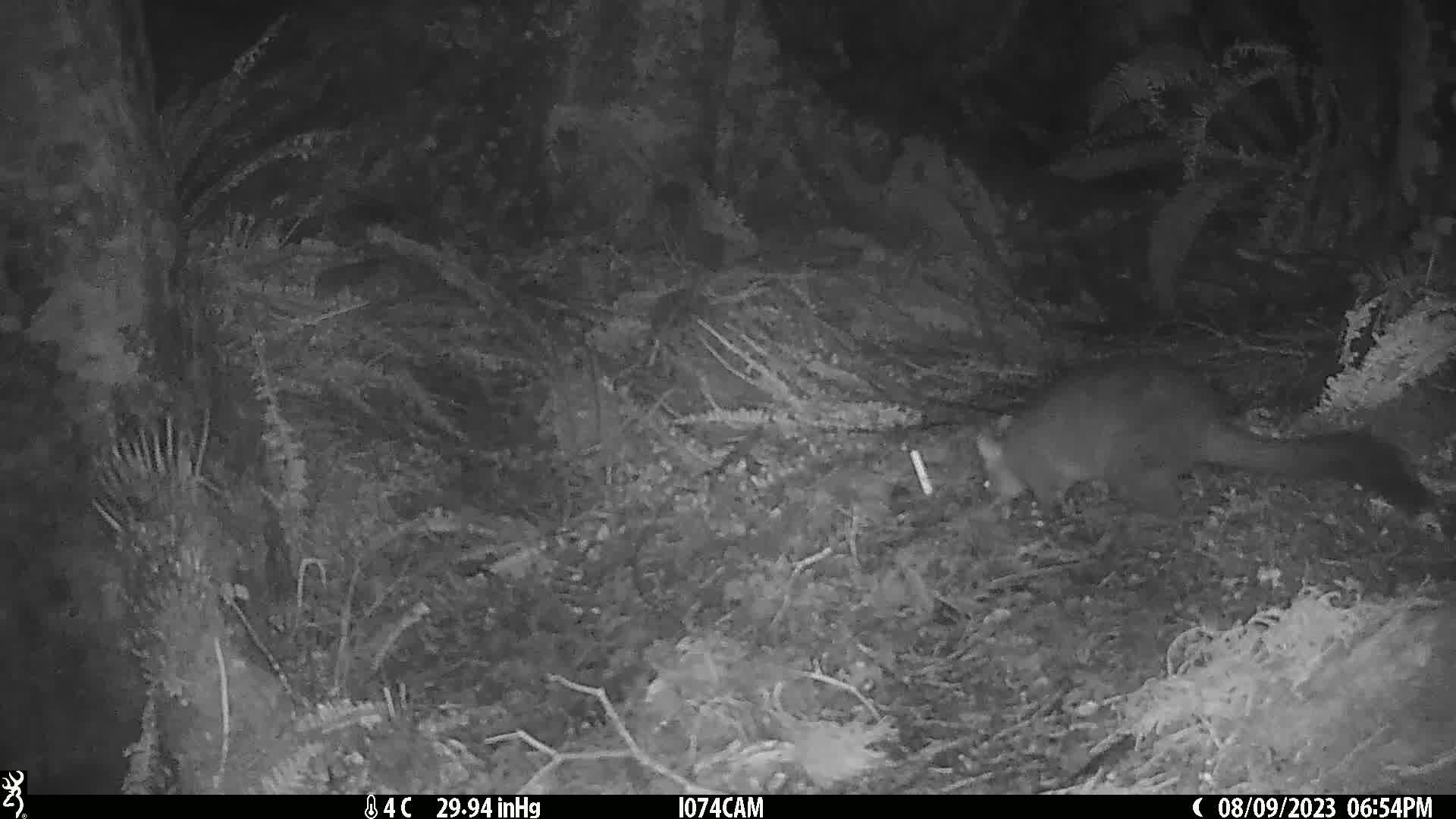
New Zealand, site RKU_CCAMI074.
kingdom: Animalia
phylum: Chordata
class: Mammalia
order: Diprotodontia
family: Phalangeridae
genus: Trichosurus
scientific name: Trichosurus vulpecula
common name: common brushtail possum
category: possum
Possum (common brushtail possum) (Trichosurus vulpecula).